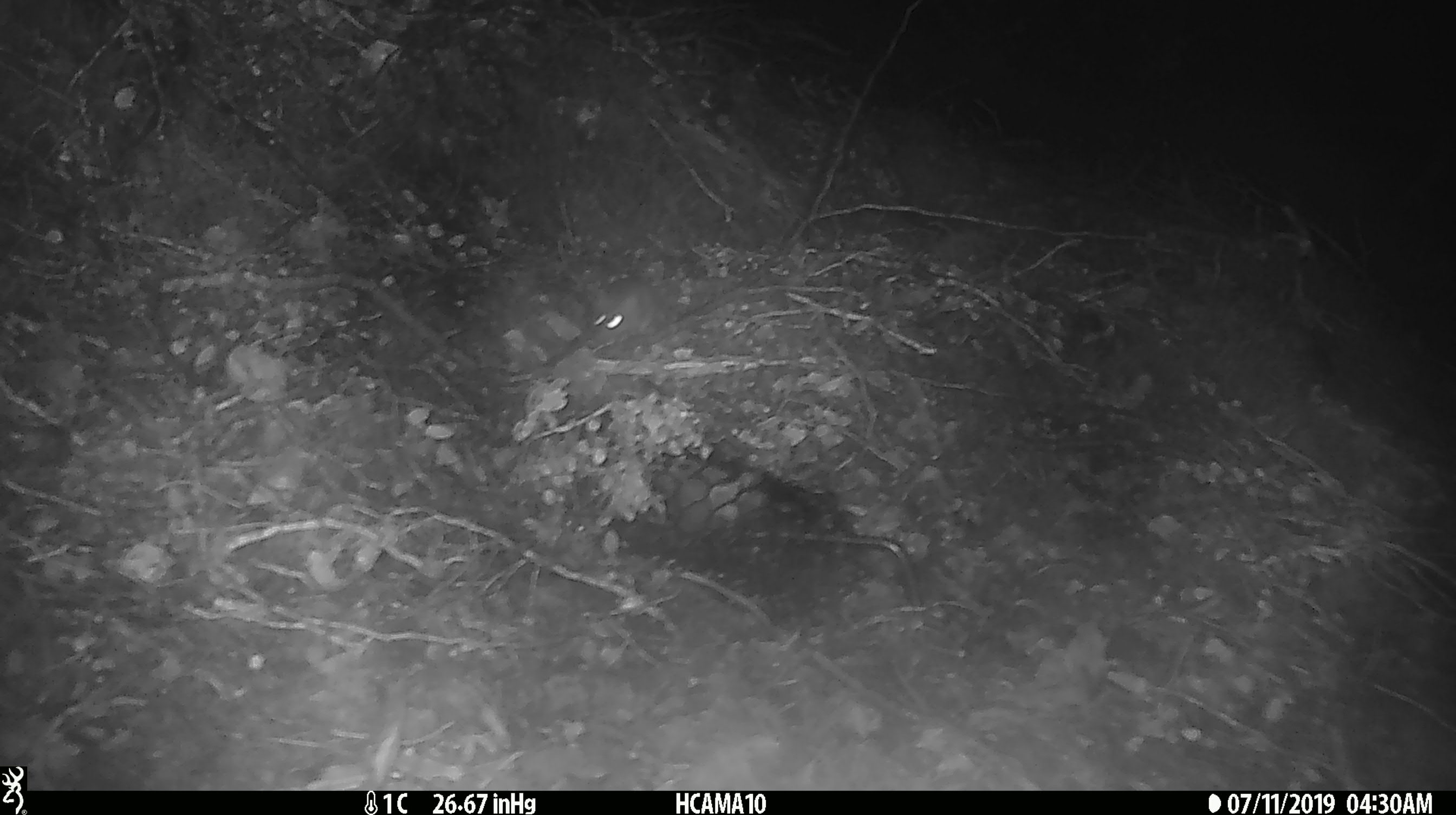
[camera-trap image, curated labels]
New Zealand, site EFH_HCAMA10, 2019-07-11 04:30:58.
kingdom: Animalia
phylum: Chordata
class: Mammalia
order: Rodentia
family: Muridae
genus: Mus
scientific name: Mus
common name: mouse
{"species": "mouse (Mus)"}